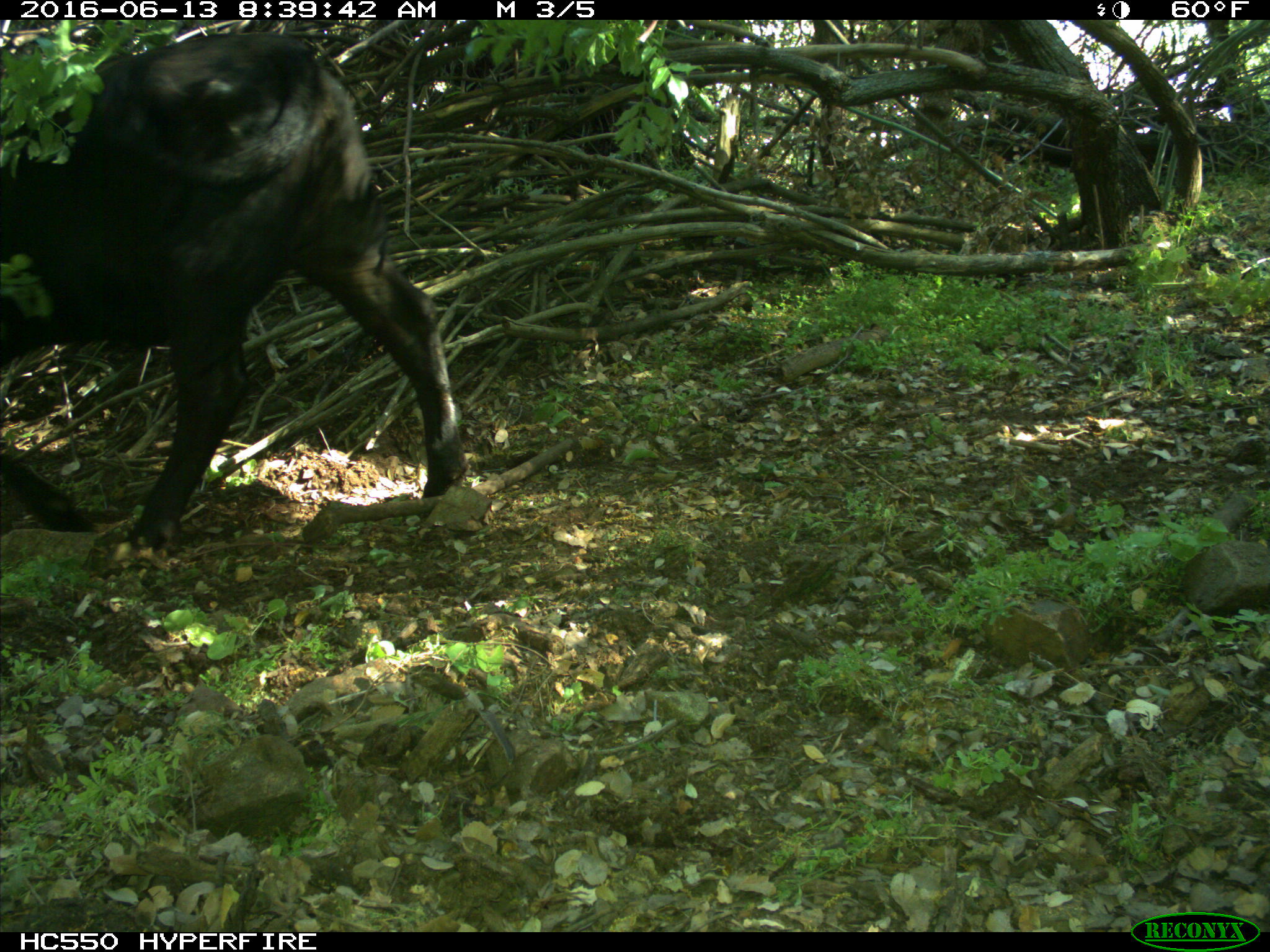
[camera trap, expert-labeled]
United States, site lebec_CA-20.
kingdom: Animalia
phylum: Chordata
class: Mammalia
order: Artiodactyla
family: Bovidae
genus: Bos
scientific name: Bos taurus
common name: domestic cow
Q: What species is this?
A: Bos taurus (domestic cow).